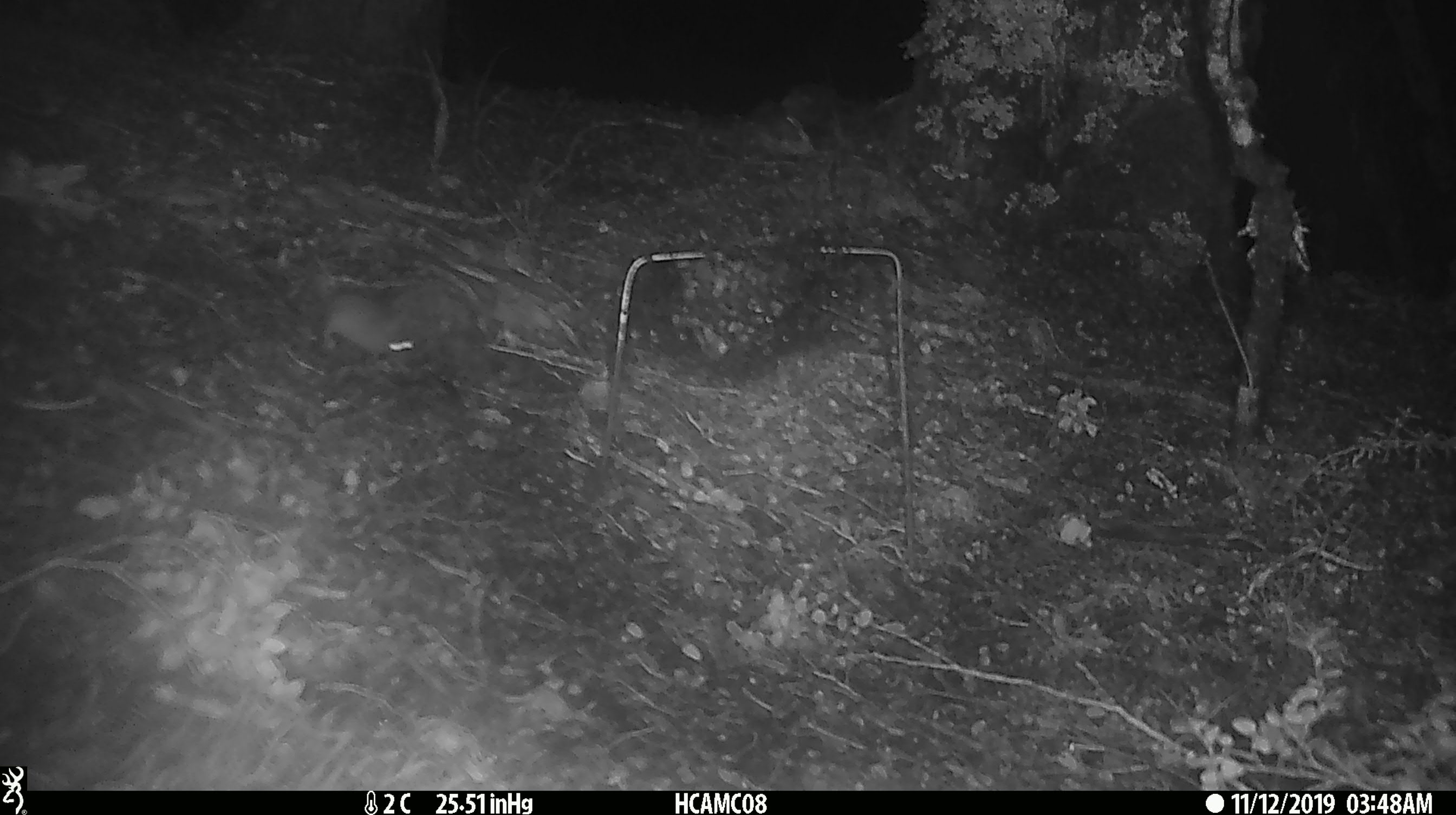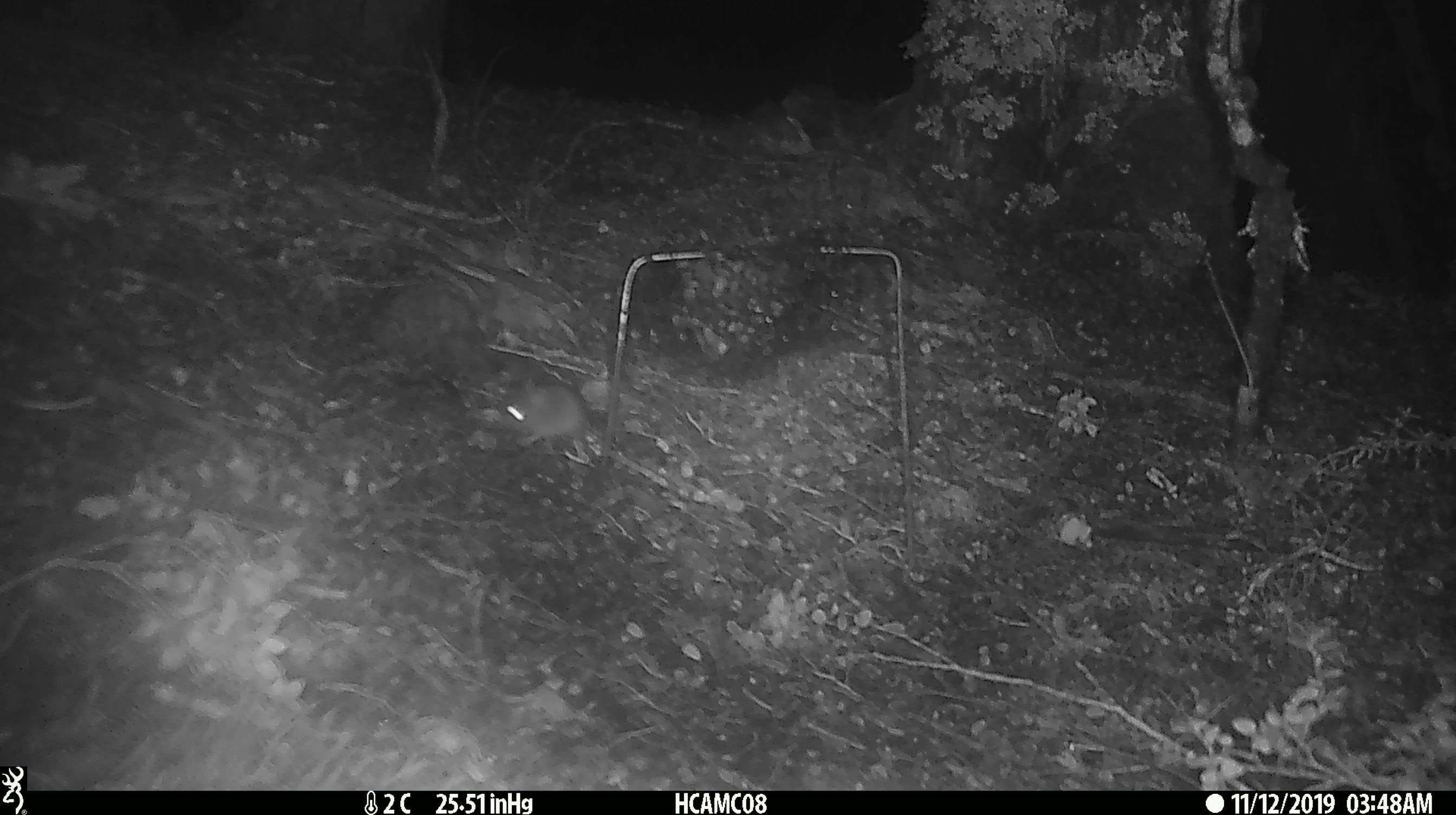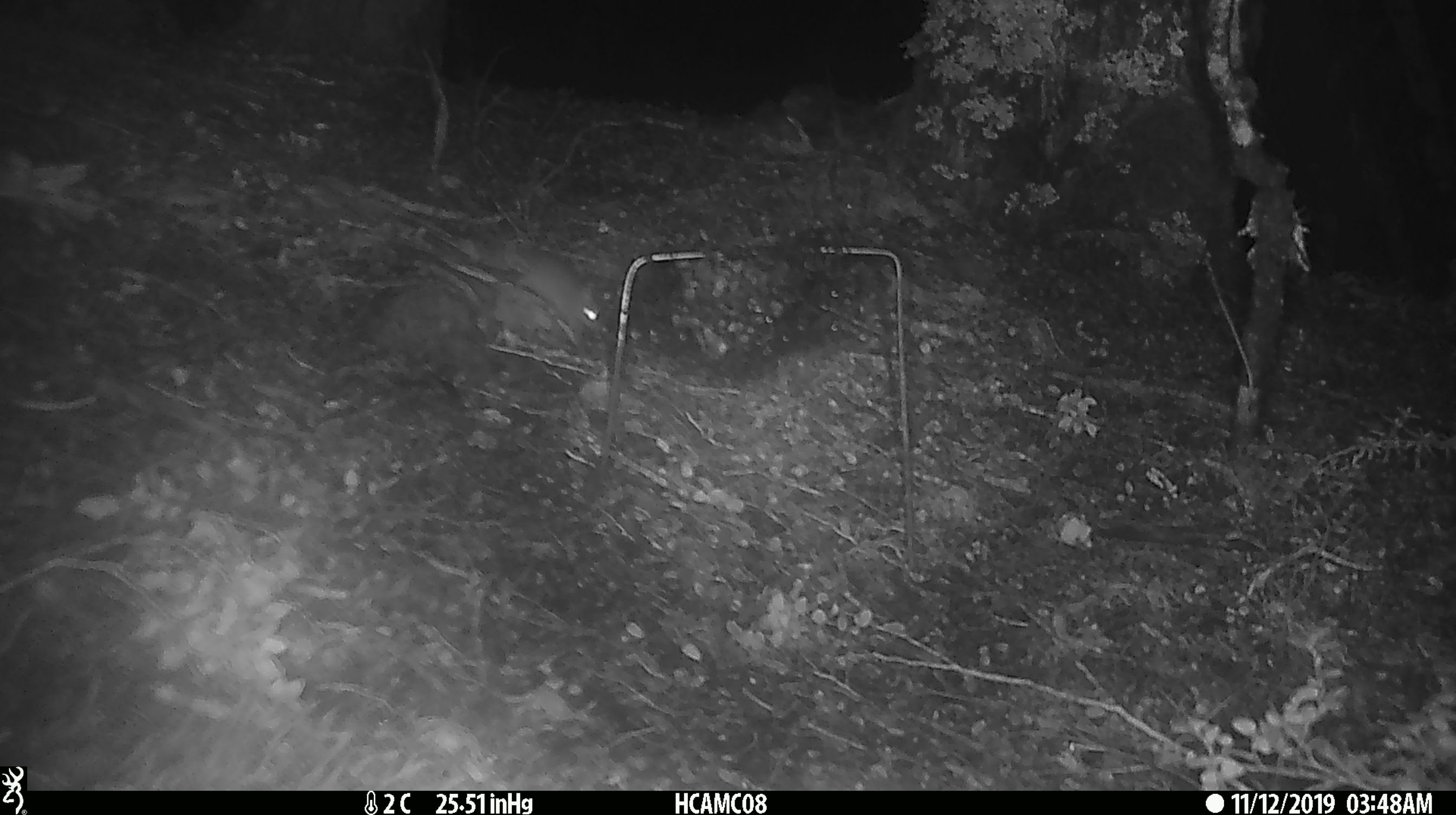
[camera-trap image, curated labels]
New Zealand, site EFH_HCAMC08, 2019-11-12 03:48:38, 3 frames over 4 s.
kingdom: Animalia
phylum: Chordata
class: Mammalia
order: Rodentia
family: Muridae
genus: Mus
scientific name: Mus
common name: mouse